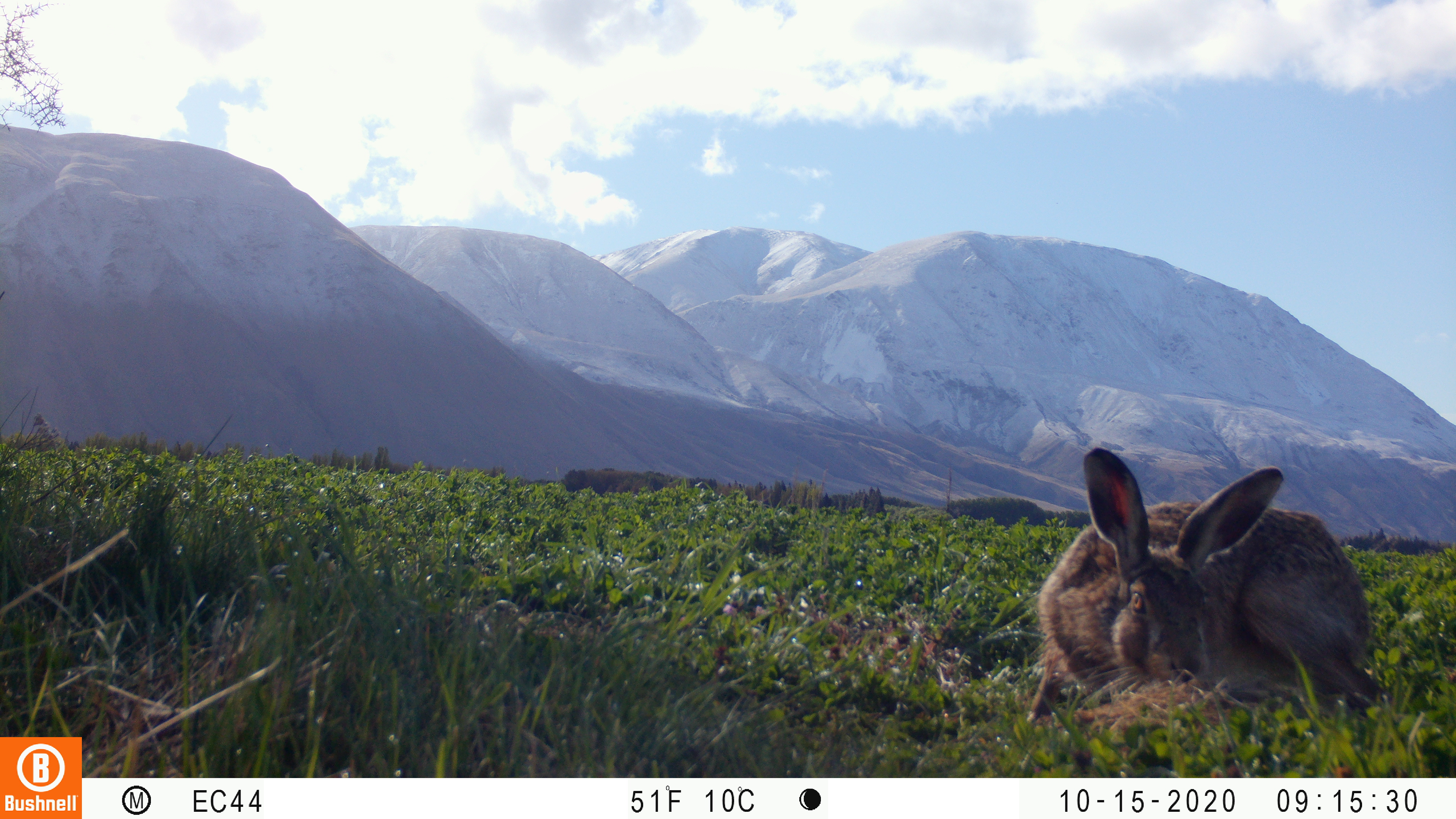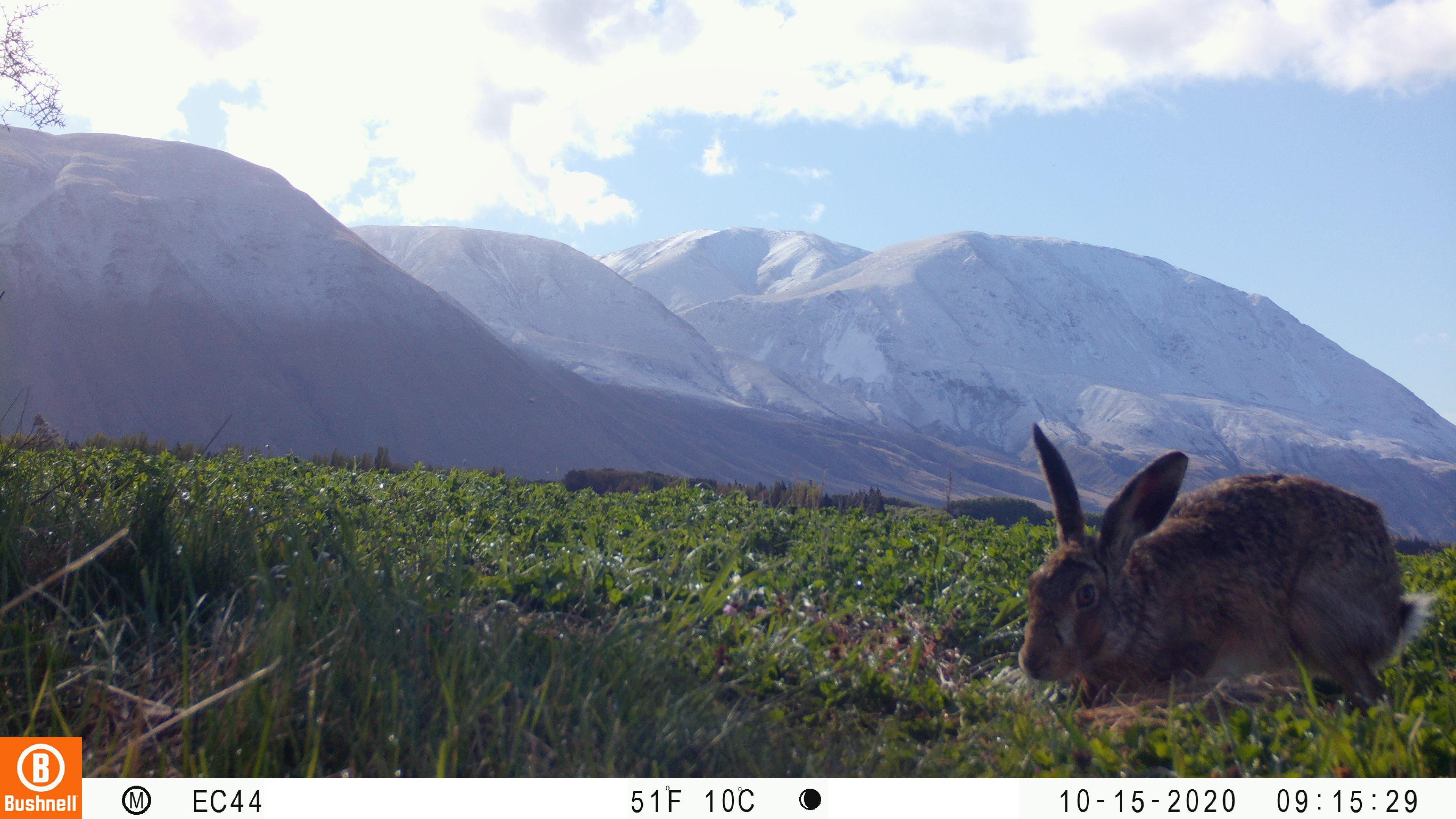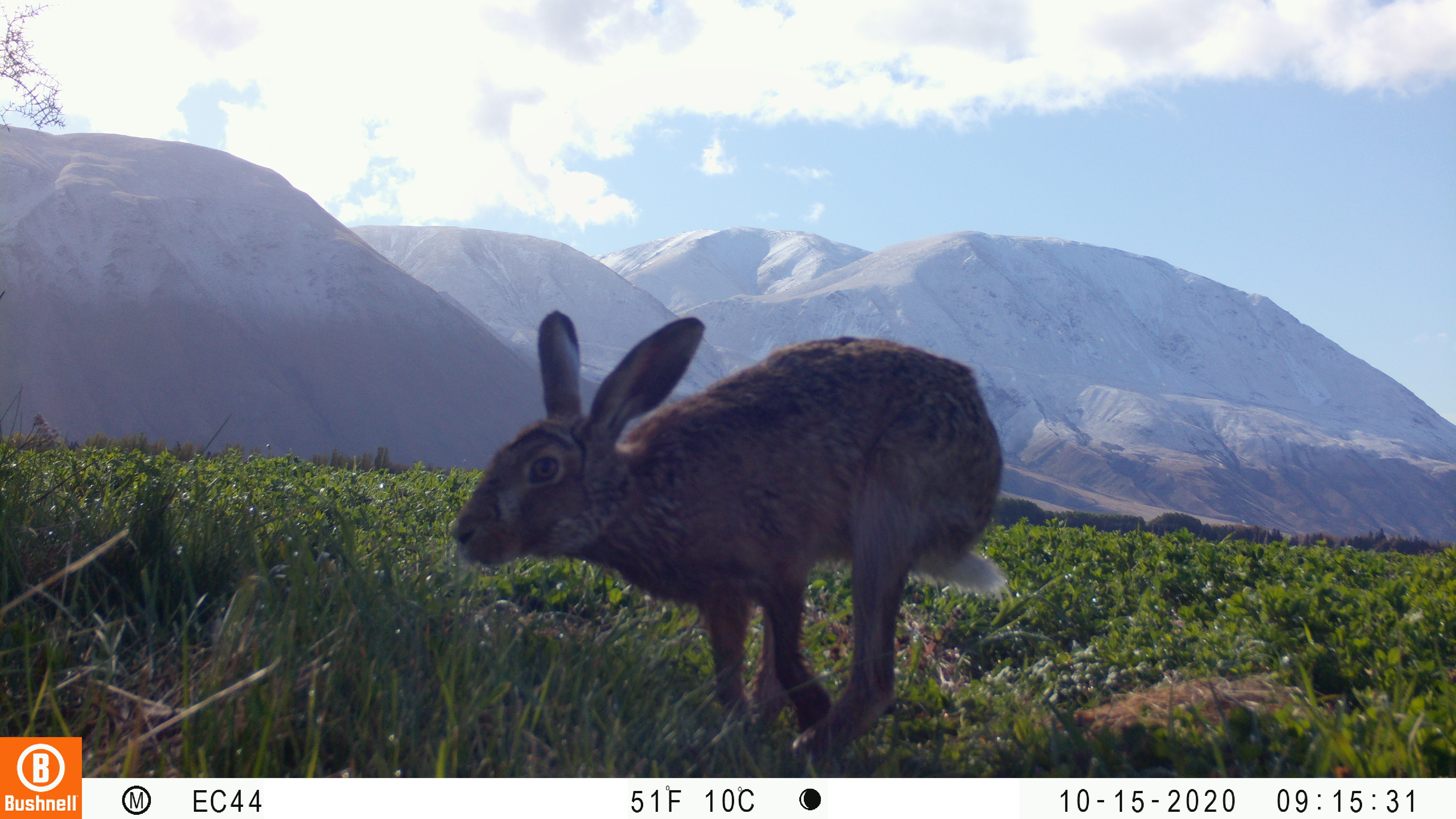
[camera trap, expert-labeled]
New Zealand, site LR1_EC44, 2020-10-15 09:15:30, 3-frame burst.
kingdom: Animalia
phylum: Chordata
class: Mammalia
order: Lagomorpha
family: Leporidae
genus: Lepus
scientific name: Lepus europaeus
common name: brown hare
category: hare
Hare (brown hare) (Lepus europaeus).